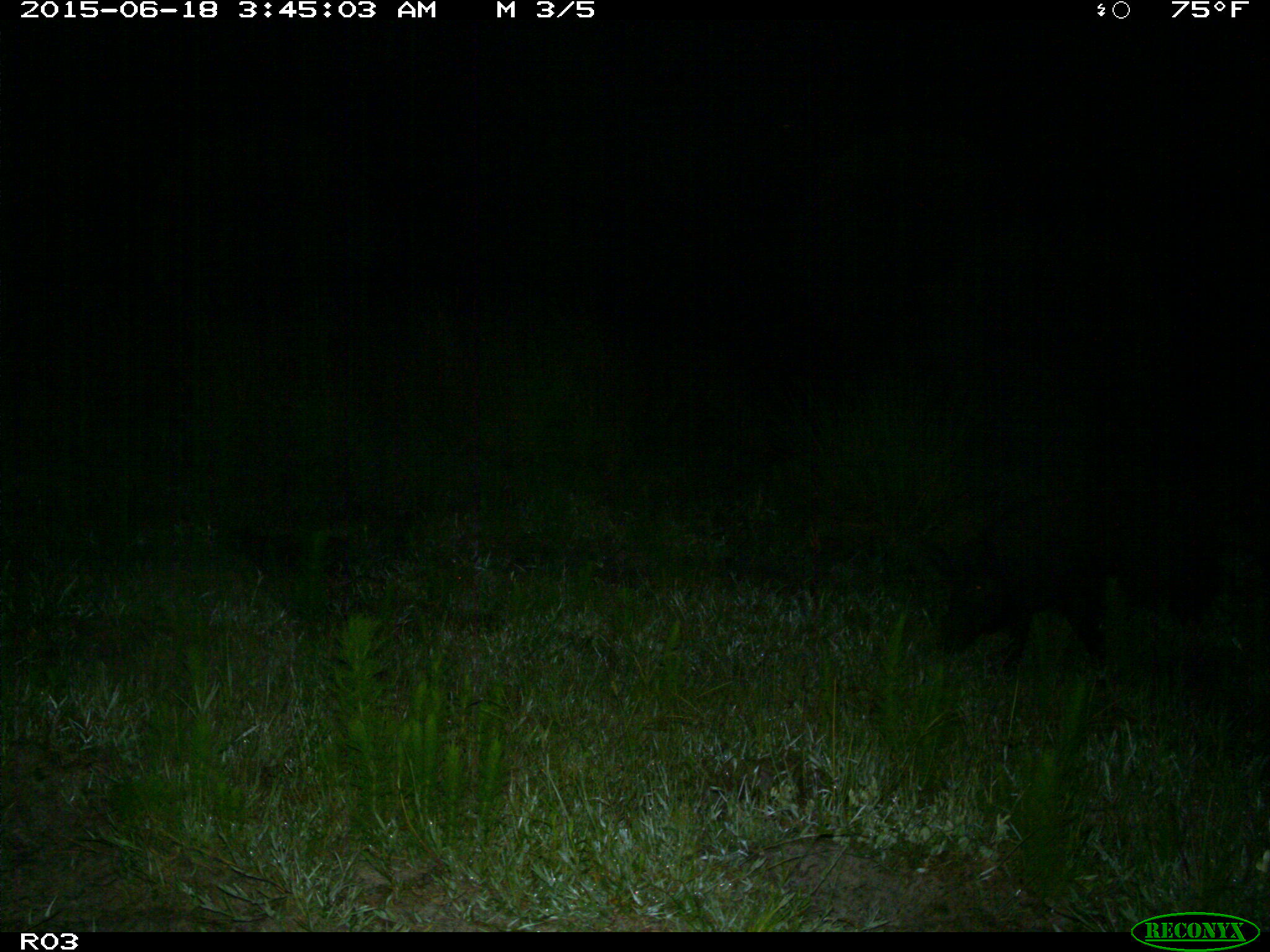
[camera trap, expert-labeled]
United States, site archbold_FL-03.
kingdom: Animalia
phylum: Chordata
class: Mammalia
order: Artiodactyla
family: Suidae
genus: Sus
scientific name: Sus scrofa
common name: wild boar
Sus scrofa (wild boar).